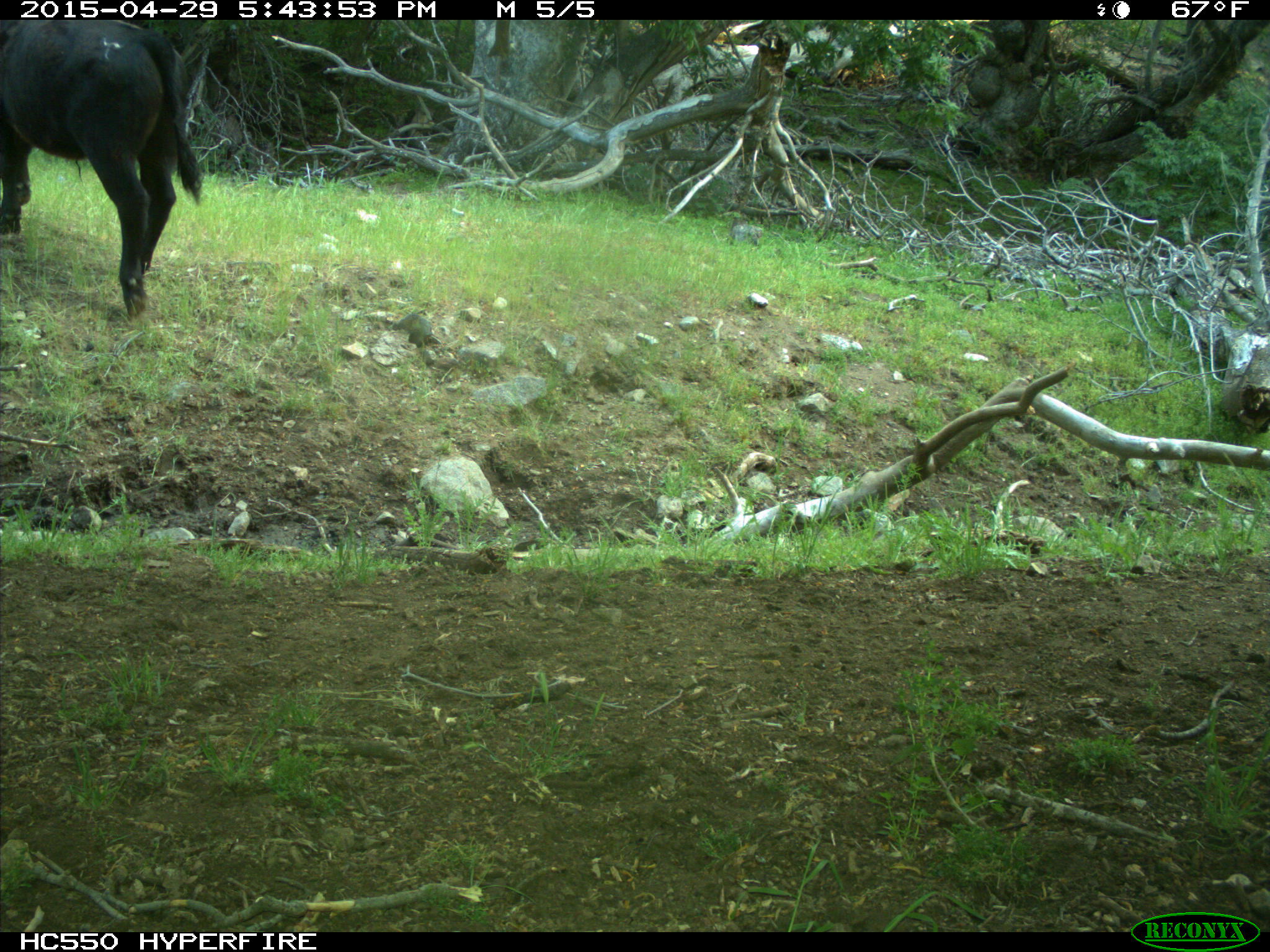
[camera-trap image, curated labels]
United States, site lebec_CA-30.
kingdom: Animalia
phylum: Chordata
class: Mammalia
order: Artiodactyla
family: Bovidae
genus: Bos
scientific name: Bos taurus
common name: domestic cow